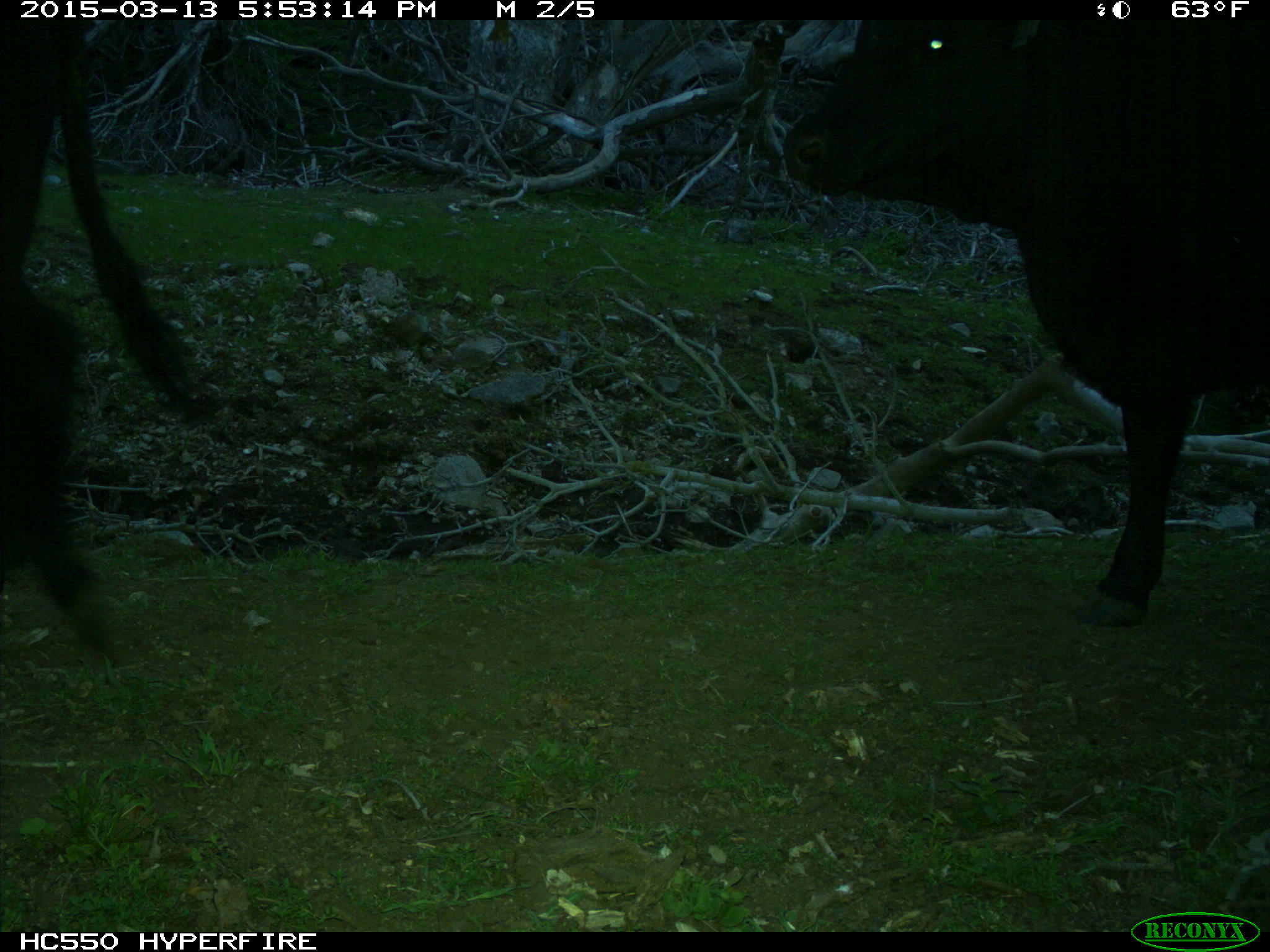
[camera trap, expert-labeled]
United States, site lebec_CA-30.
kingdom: Animalia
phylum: Chordata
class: Mammalia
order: Artiodactyla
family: Bovidae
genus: Bos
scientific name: Bos taurus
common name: domestic cow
Bos taurus (domestic cow).